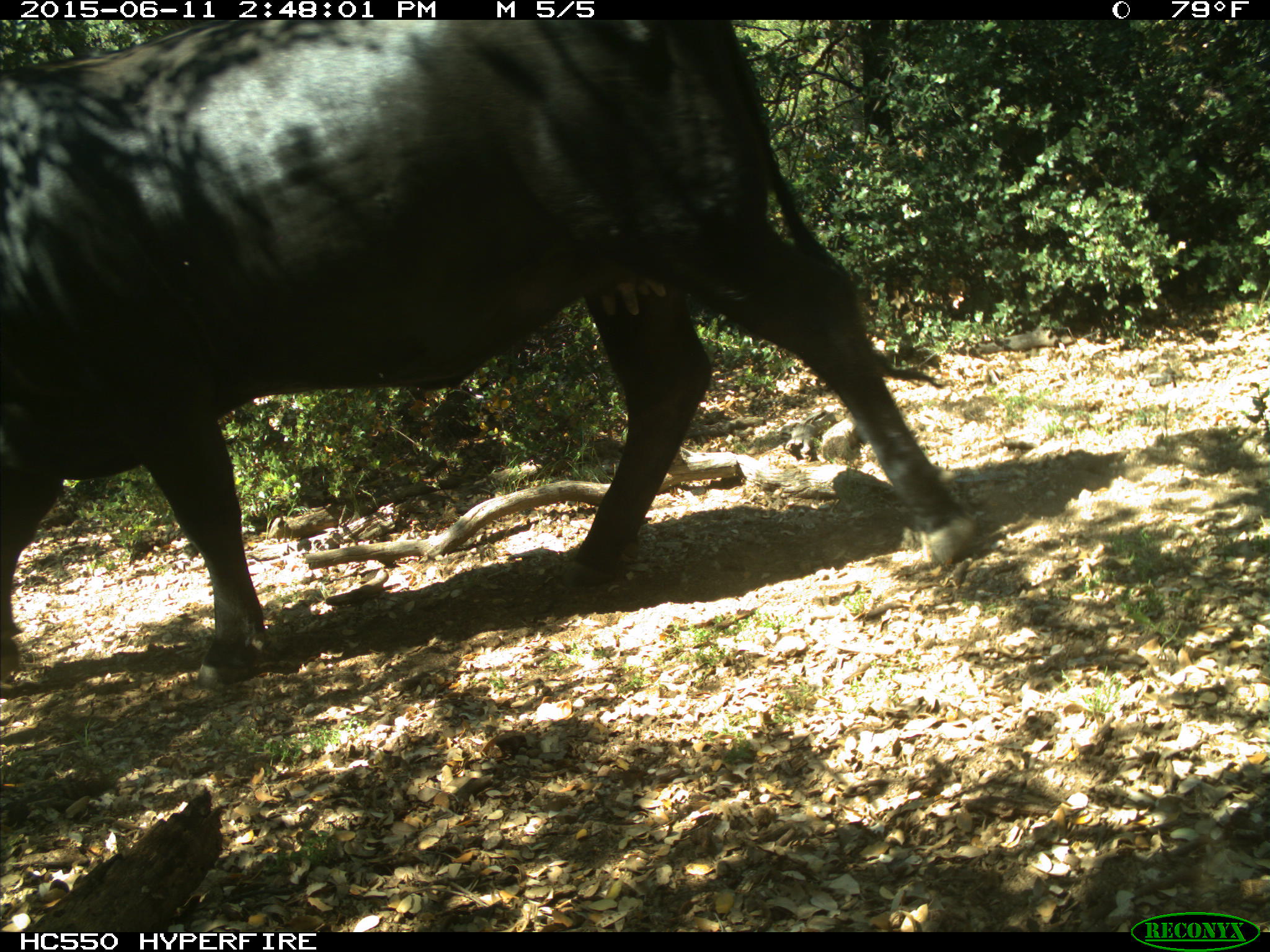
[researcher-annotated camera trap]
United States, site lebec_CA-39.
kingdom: Animalia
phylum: Chordata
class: Mammalia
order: Artiodactyla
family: Bovidae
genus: Bos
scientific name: Bos taurus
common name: domestic cow